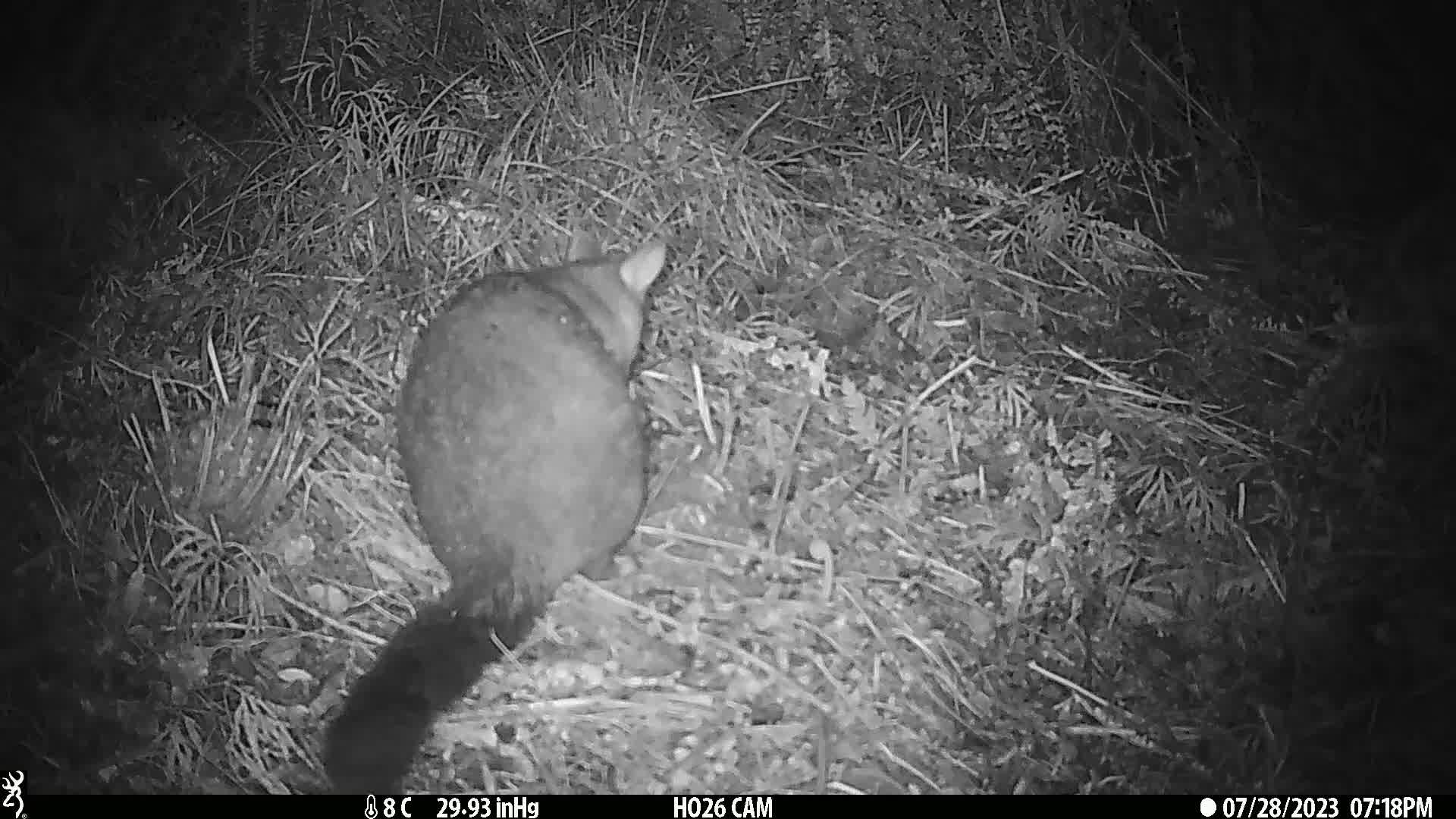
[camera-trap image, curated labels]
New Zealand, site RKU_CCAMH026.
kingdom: Animalia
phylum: Chordata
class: Mammalia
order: Diprotodontia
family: Phalangeridae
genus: Trichosurus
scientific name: Trichosurus vulpecula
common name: common brushtail possum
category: possum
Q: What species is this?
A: Possum (common brushtail possum) (Trichosurus vulpecula).